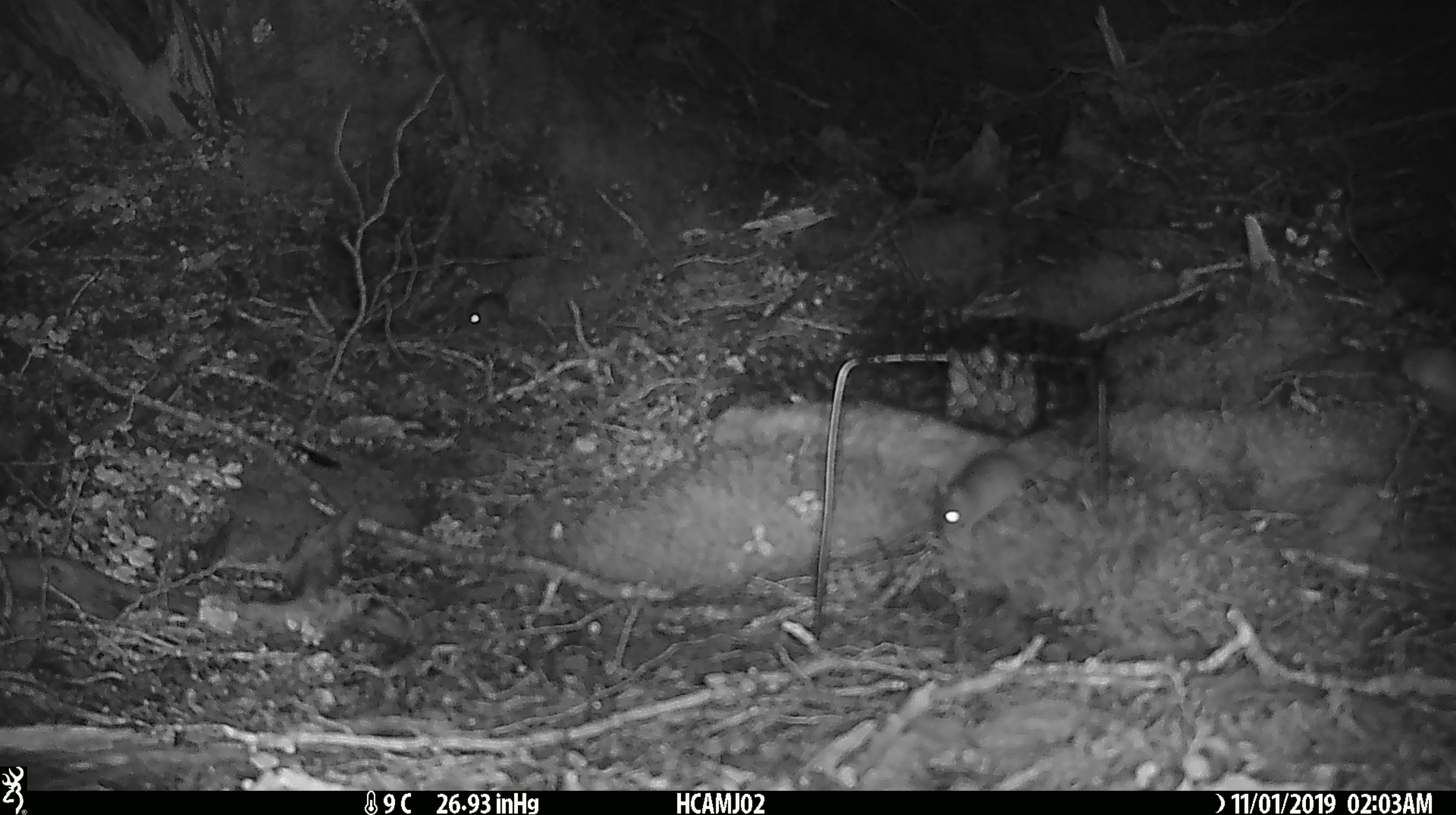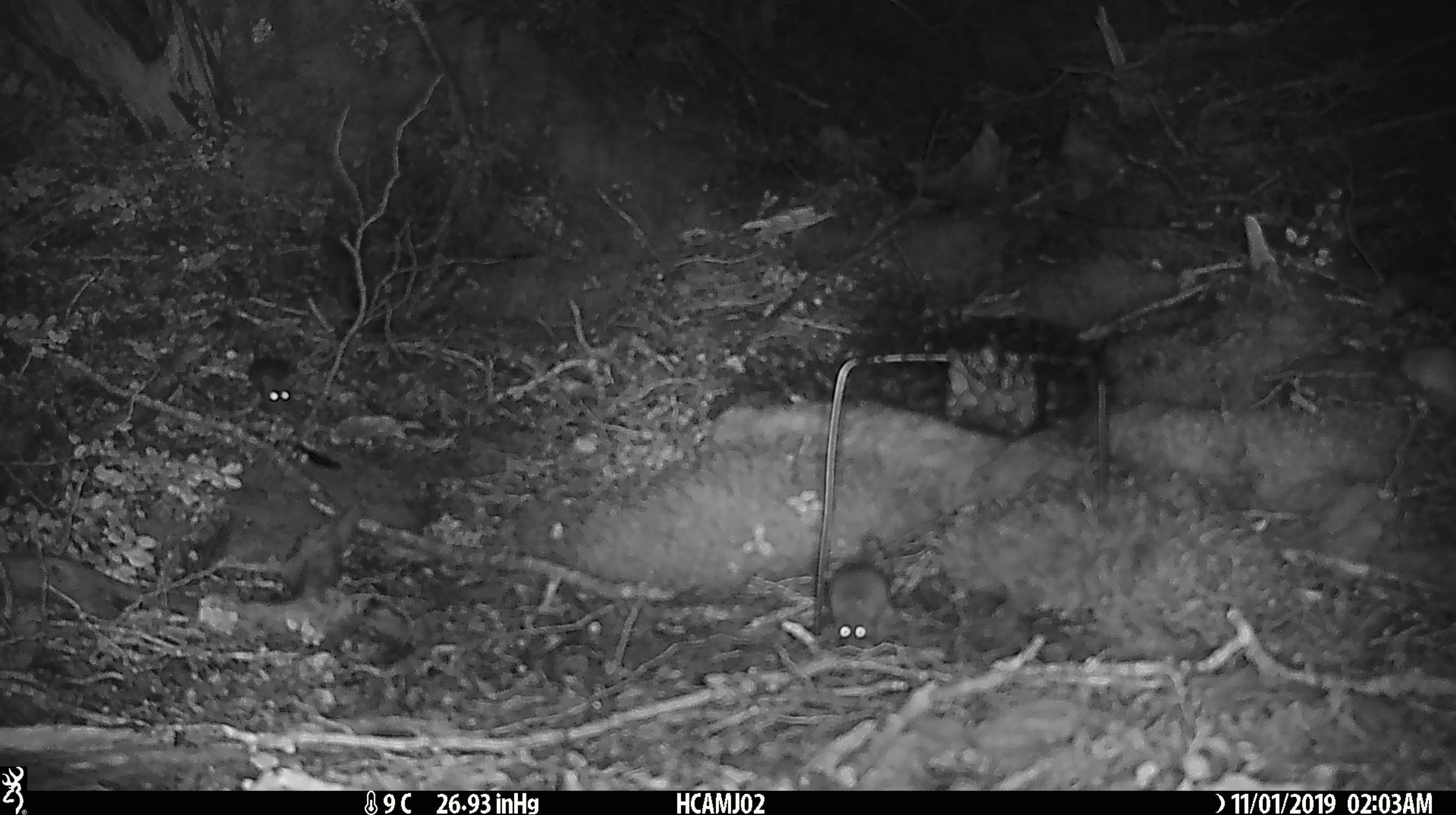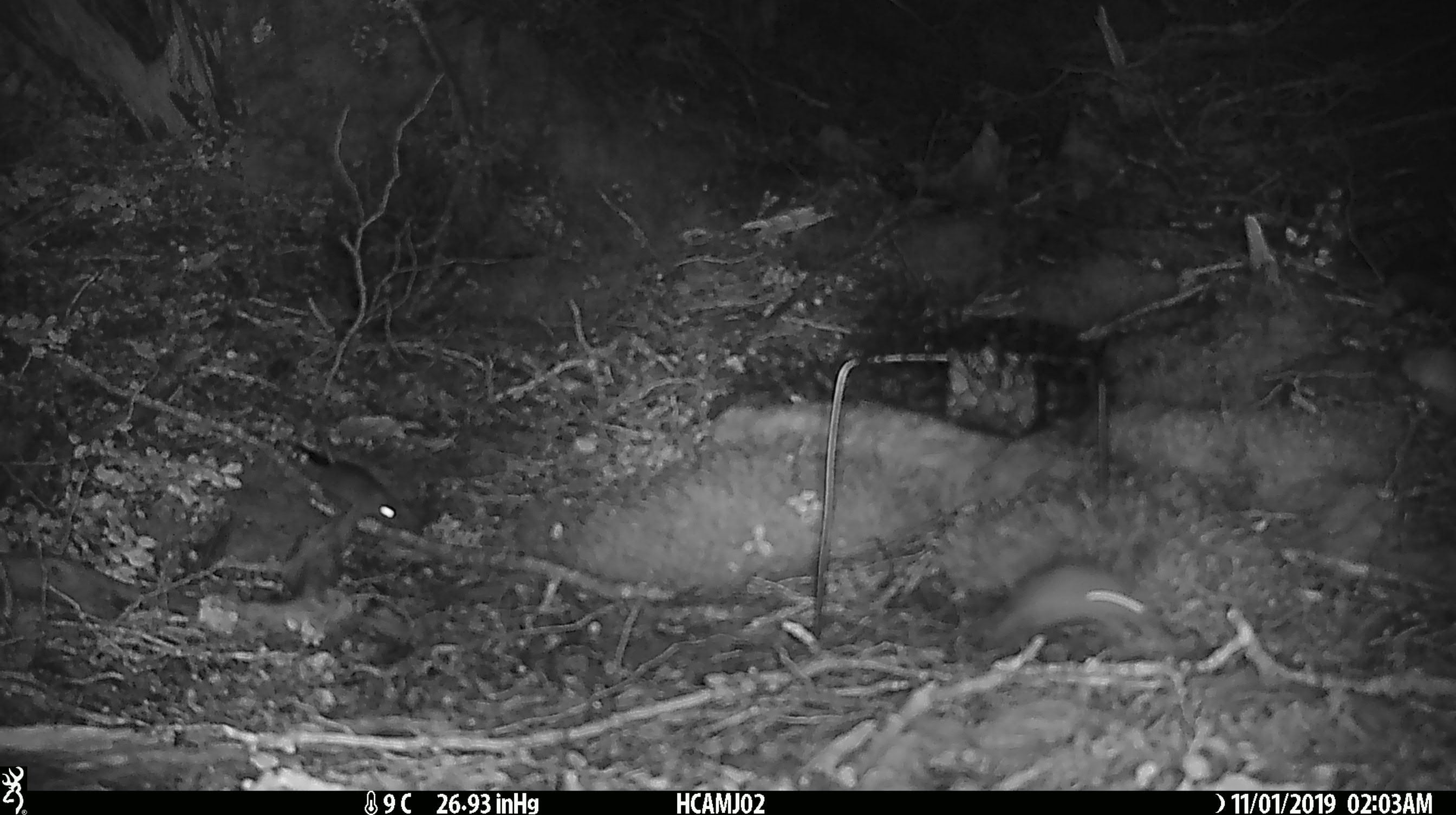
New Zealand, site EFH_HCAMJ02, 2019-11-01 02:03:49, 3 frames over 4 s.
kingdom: Animalia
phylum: Chordata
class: Mammalia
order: Rodentia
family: Muridae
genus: Mus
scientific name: Mus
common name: mouse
Mouse (Mus).